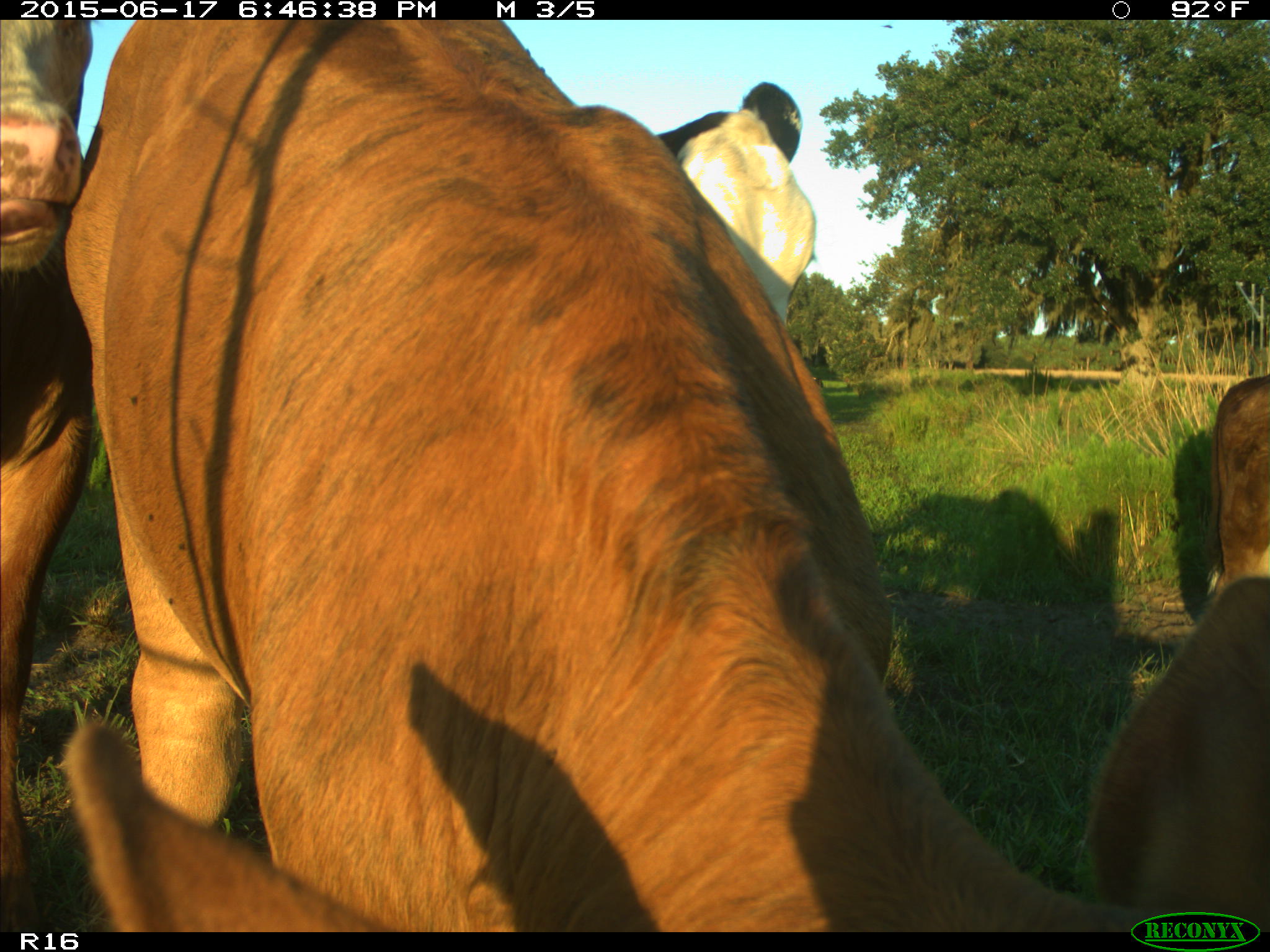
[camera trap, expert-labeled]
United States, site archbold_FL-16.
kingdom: Animalia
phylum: Chordata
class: Mammalia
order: Artiodactyla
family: Bovidae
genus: Bos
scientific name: Bos taurus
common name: domestic cow